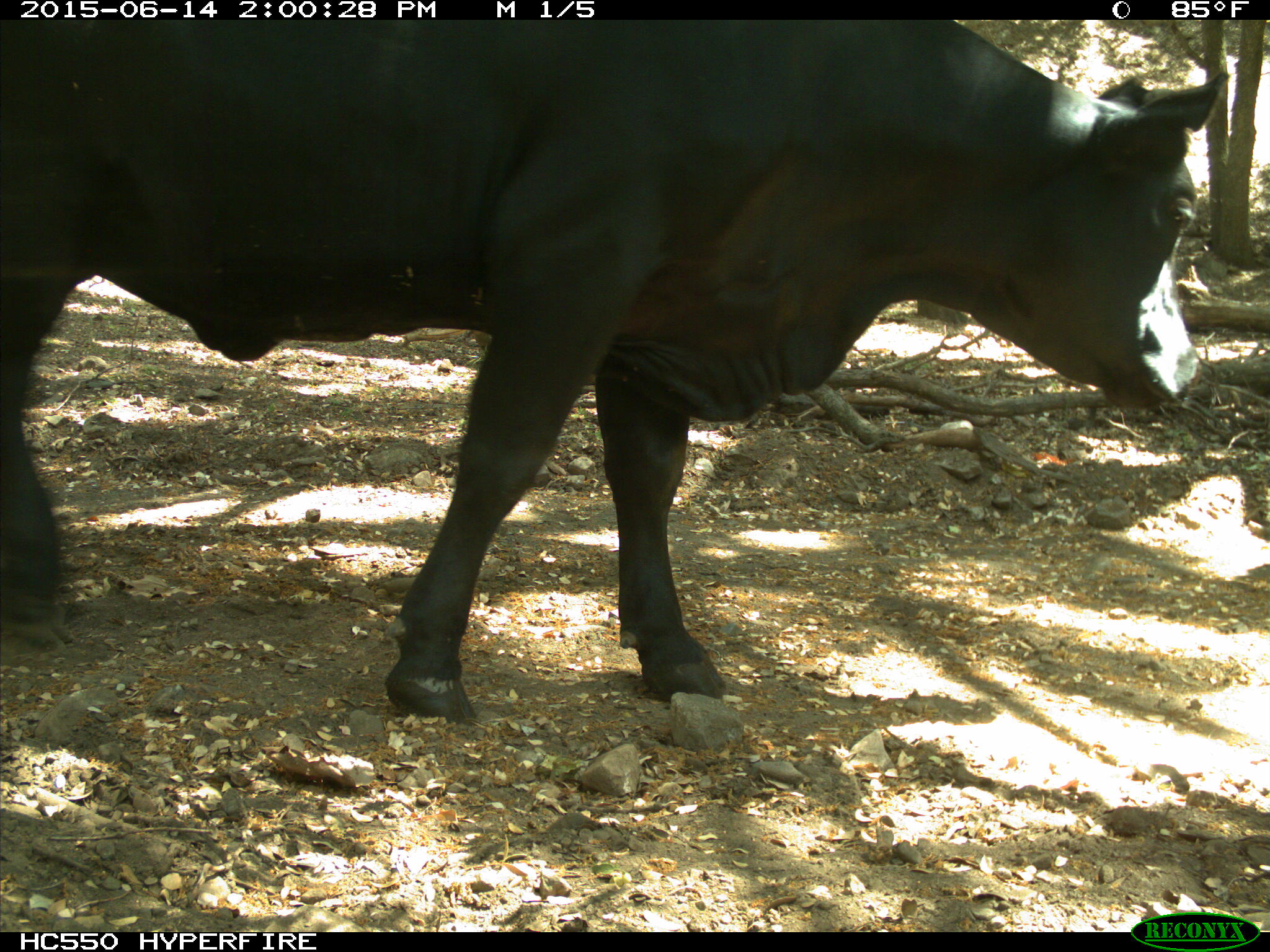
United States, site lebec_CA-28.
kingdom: Animalia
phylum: Chordata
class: Mammalia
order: Artiodactyla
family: Bovidae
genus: Bos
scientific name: Bos taurus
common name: domestic cow